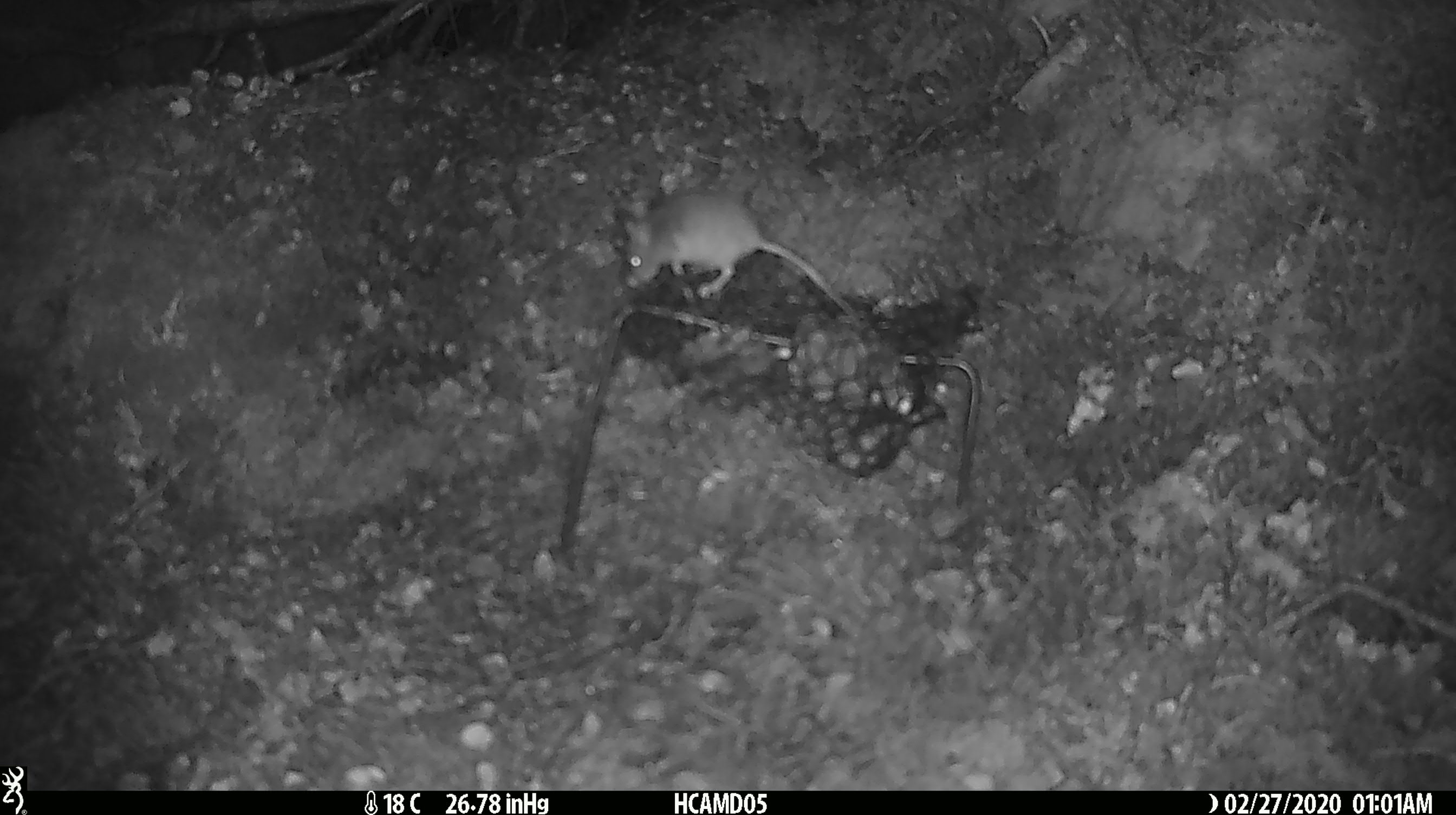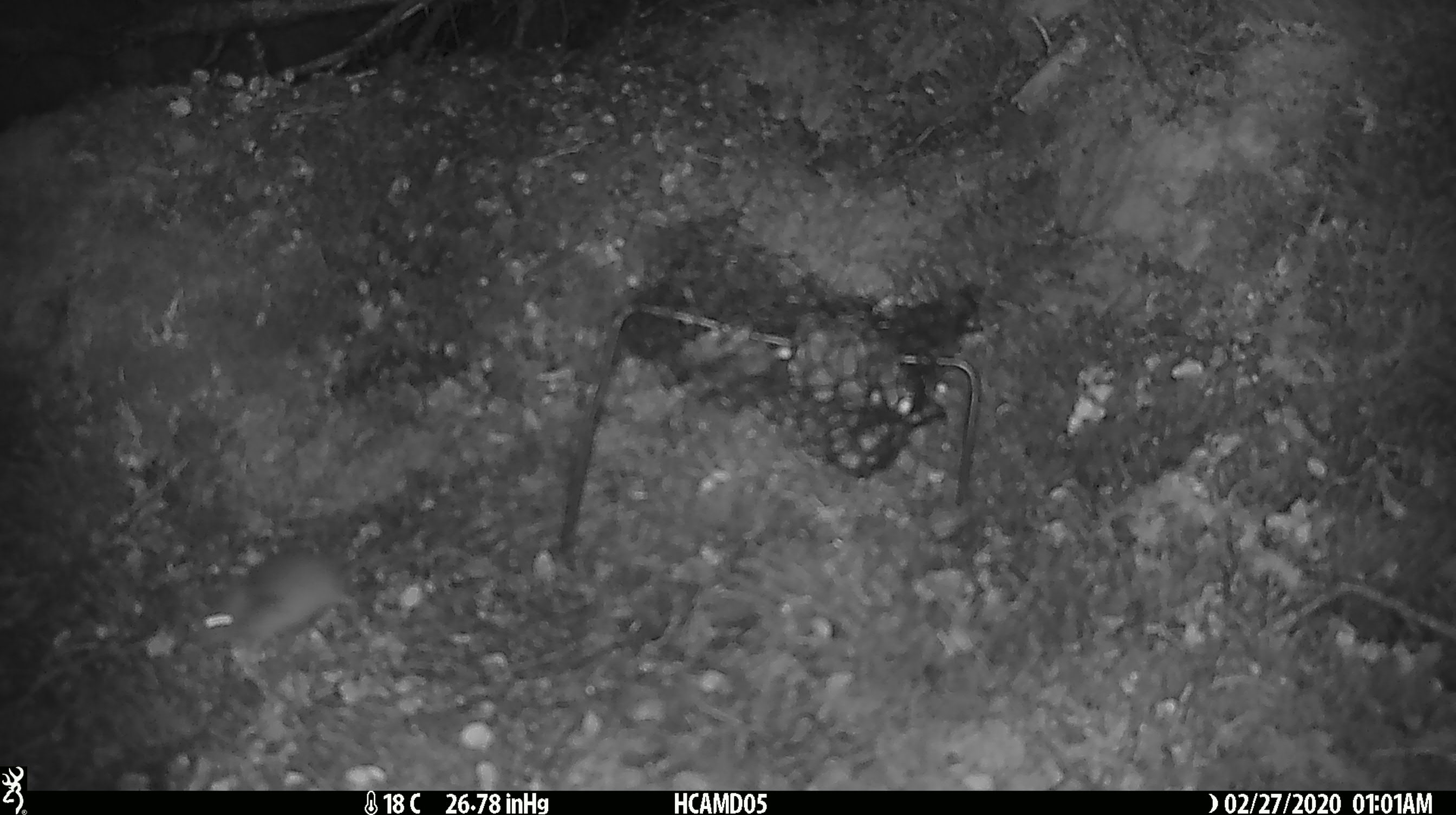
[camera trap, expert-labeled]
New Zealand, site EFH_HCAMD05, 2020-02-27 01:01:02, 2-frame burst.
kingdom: Animalia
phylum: Chordata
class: Mammalia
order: Rodentia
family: Muridae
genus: Mus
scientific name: Mus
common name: mouse